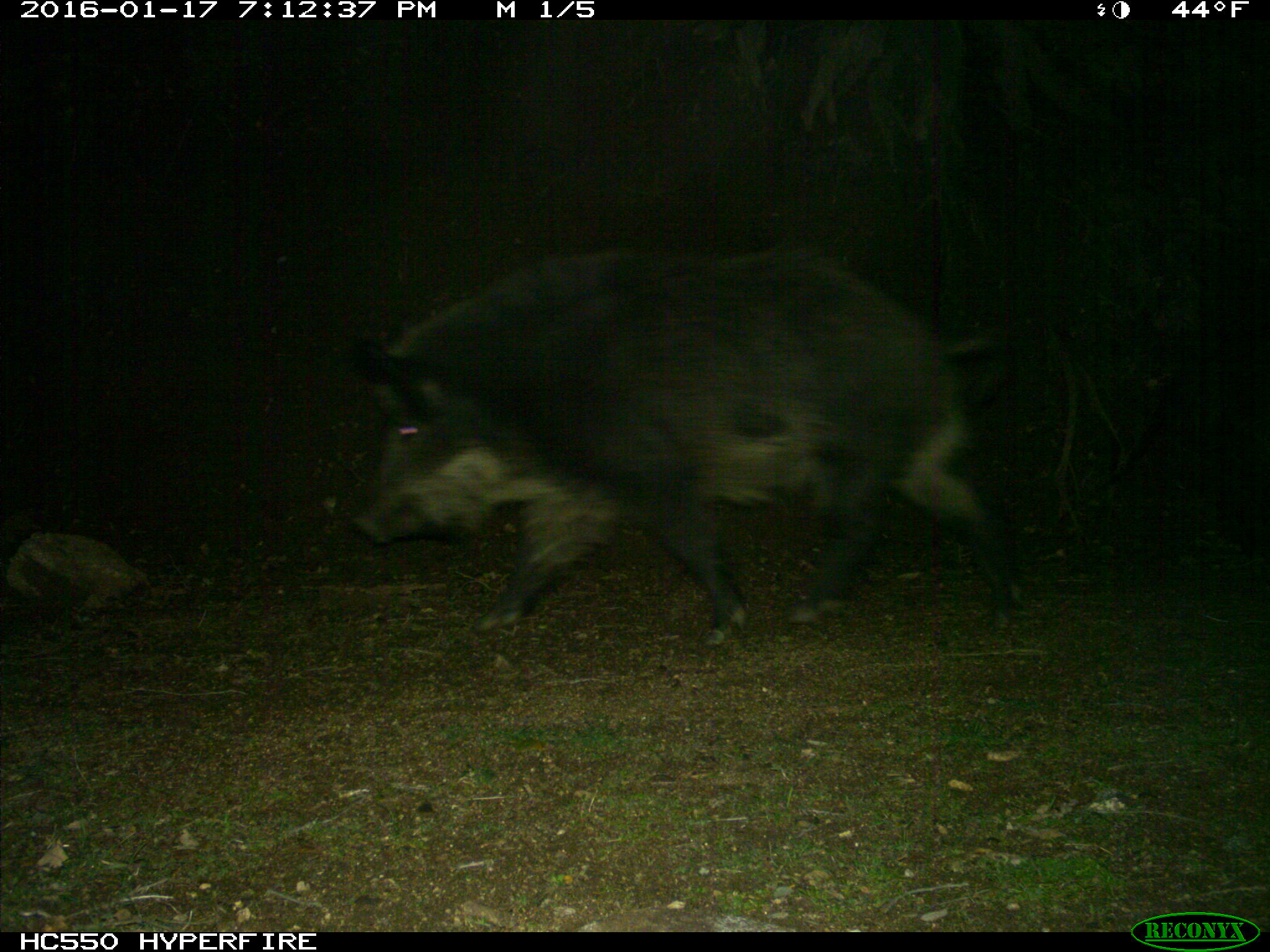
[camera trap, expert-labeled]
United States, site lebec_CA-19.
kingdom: Animalia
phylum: Chordata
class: Mammalia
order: Artiodactyla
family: Suidae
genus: Sus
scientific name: Sus scrofa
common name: wild boar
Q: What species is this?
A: Sus scrofa (wild boar).